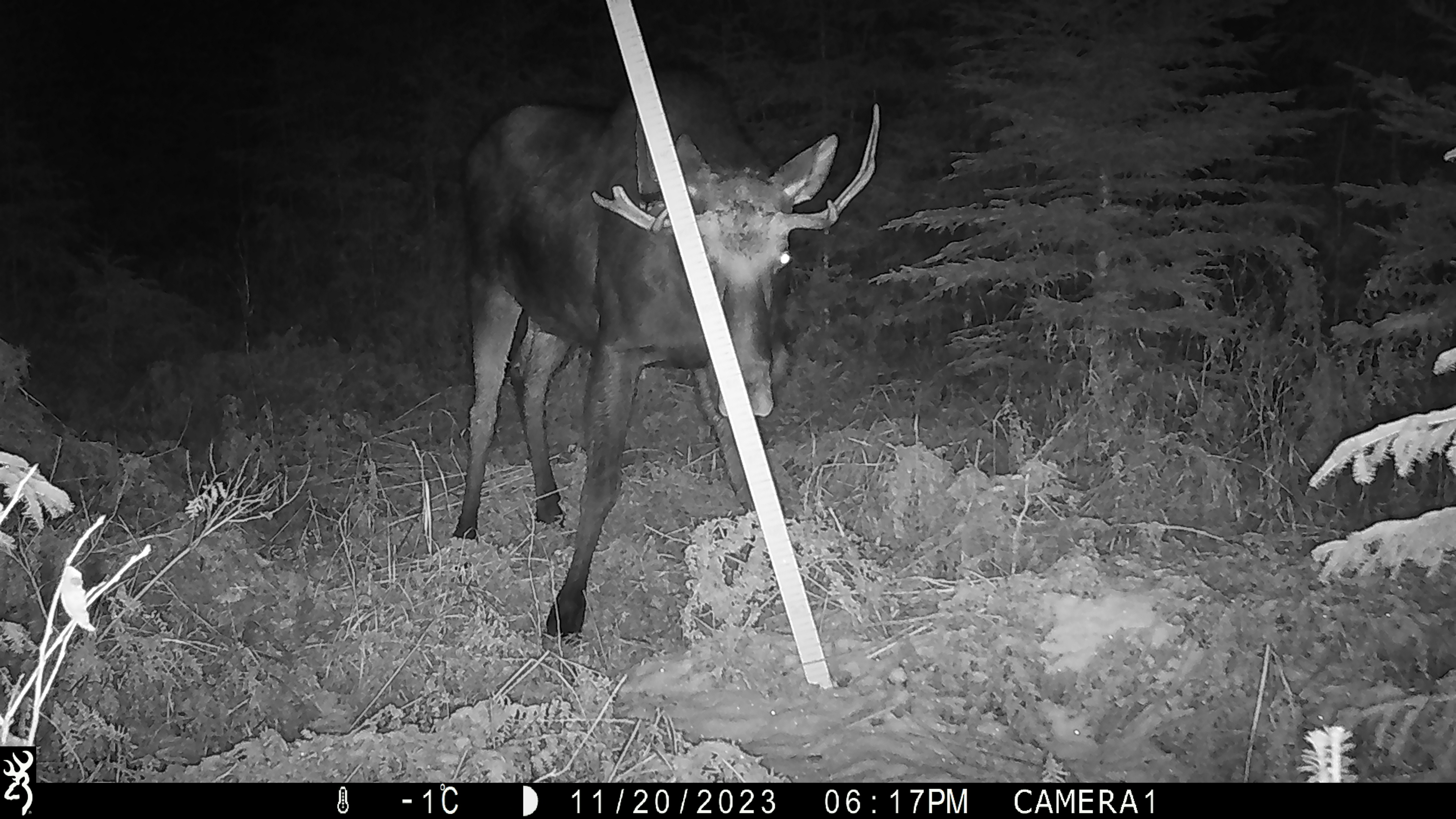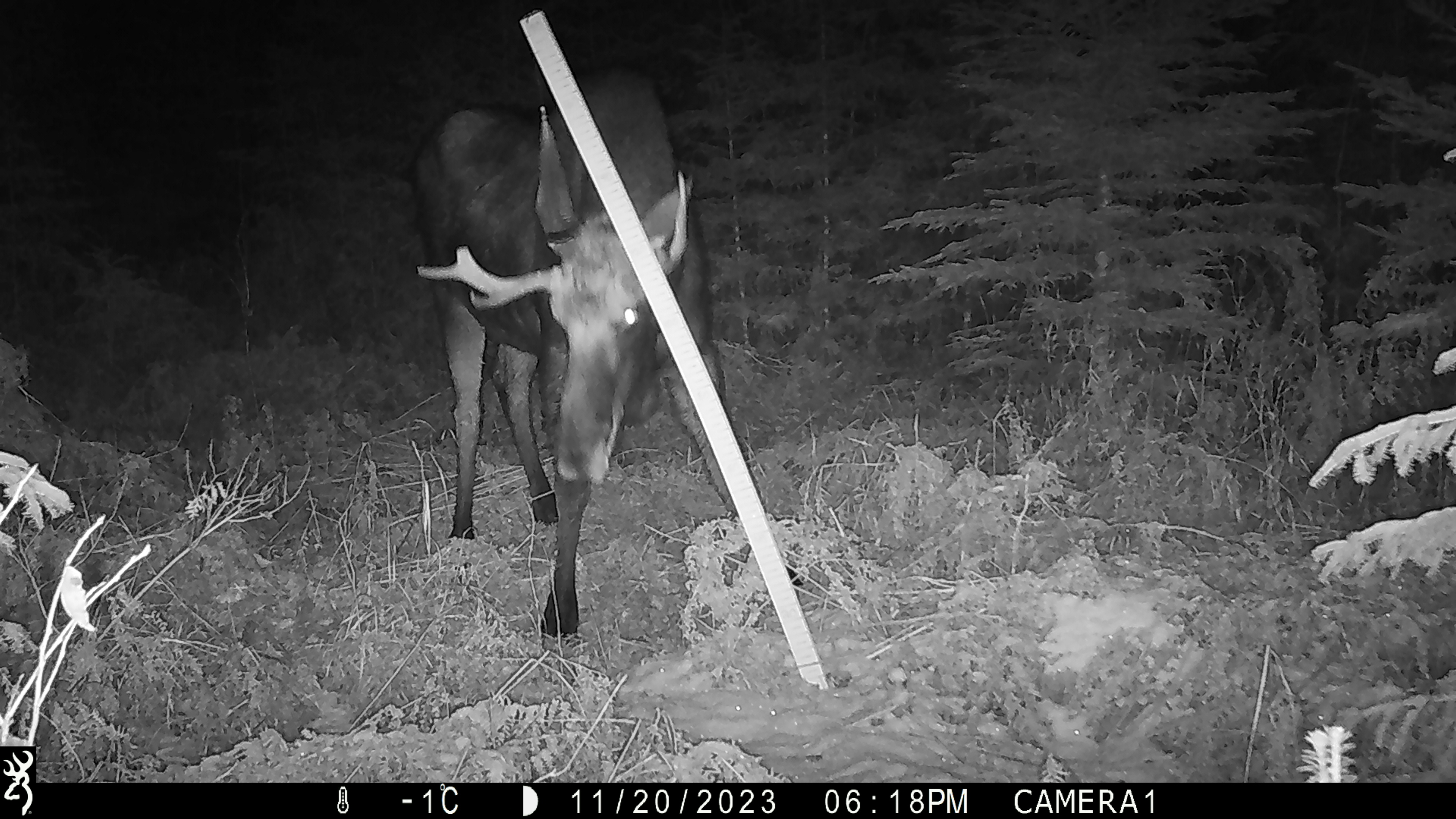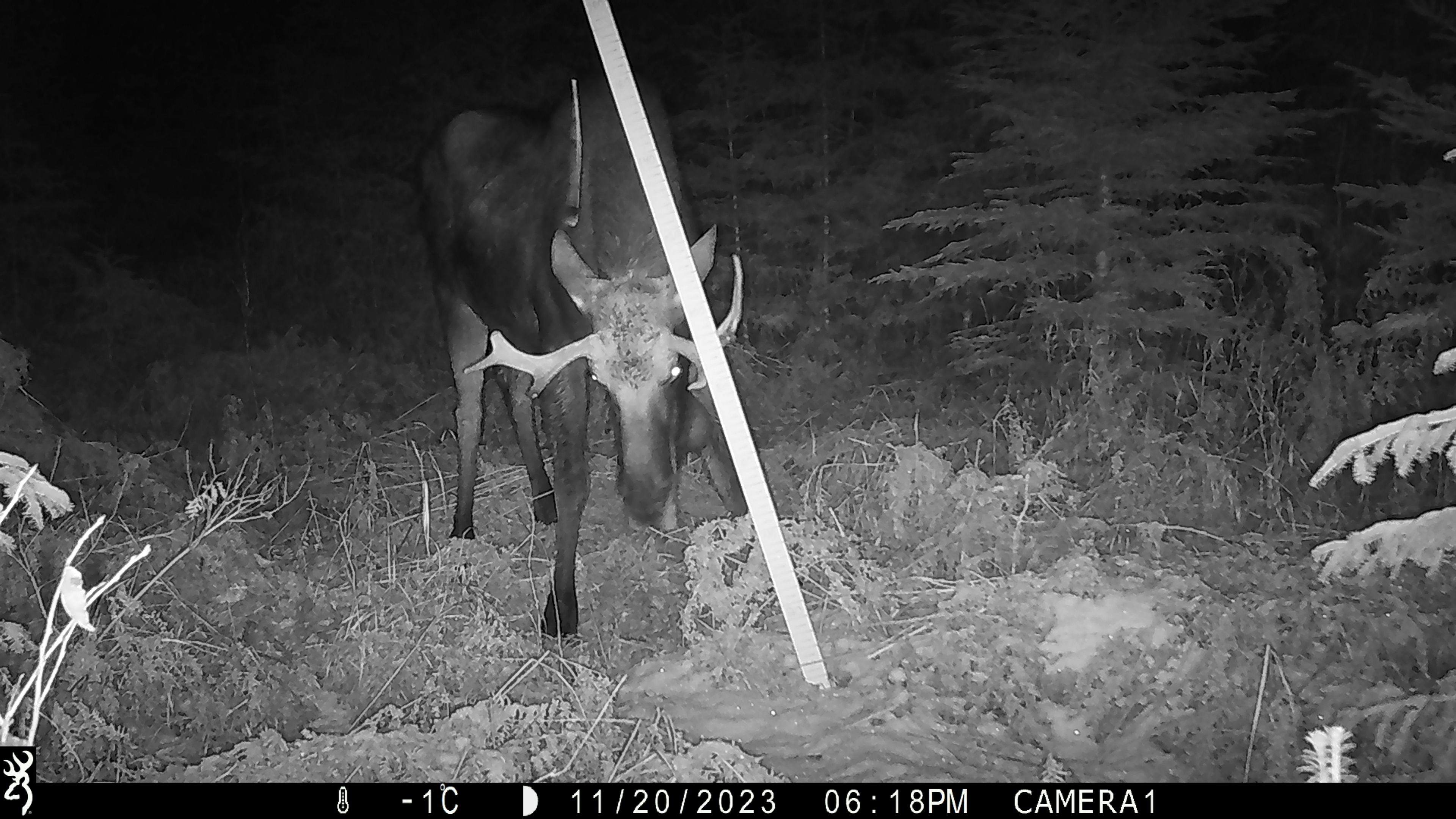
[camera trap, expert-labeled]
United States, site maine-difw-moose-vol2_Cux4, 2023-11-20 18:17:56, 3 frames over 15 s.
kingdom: Animalia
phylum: Chordata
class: Mammalia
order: Artiodactyla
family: Cervidae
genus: Alces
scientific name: Alces alces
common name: moose